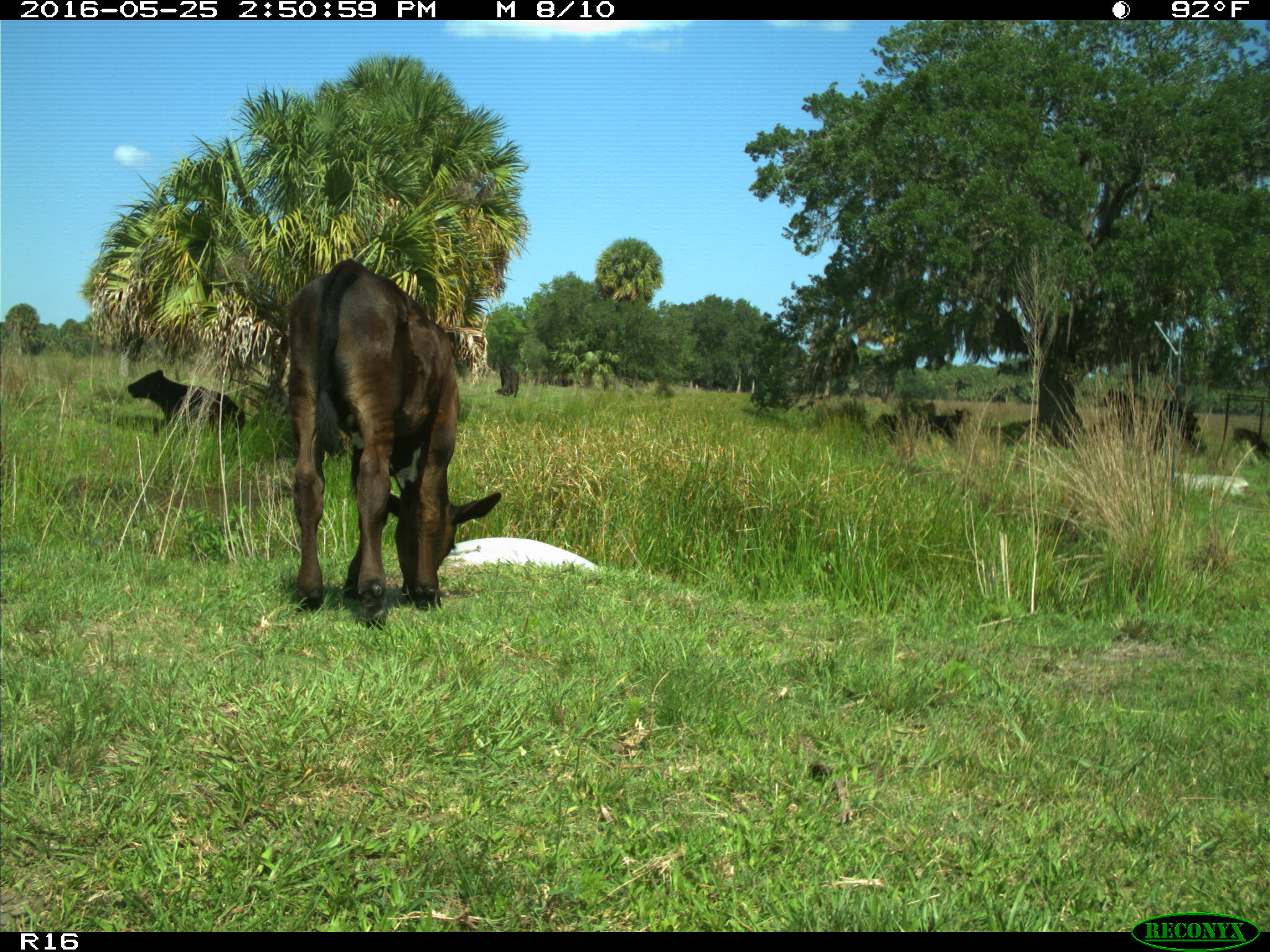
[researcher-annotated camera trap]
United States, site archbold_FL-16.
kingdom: Animalia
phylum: Chordata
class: Mammalia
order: Artiodactyla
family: Bovidae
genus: Bos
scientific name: Bos taurus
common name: domestic cow